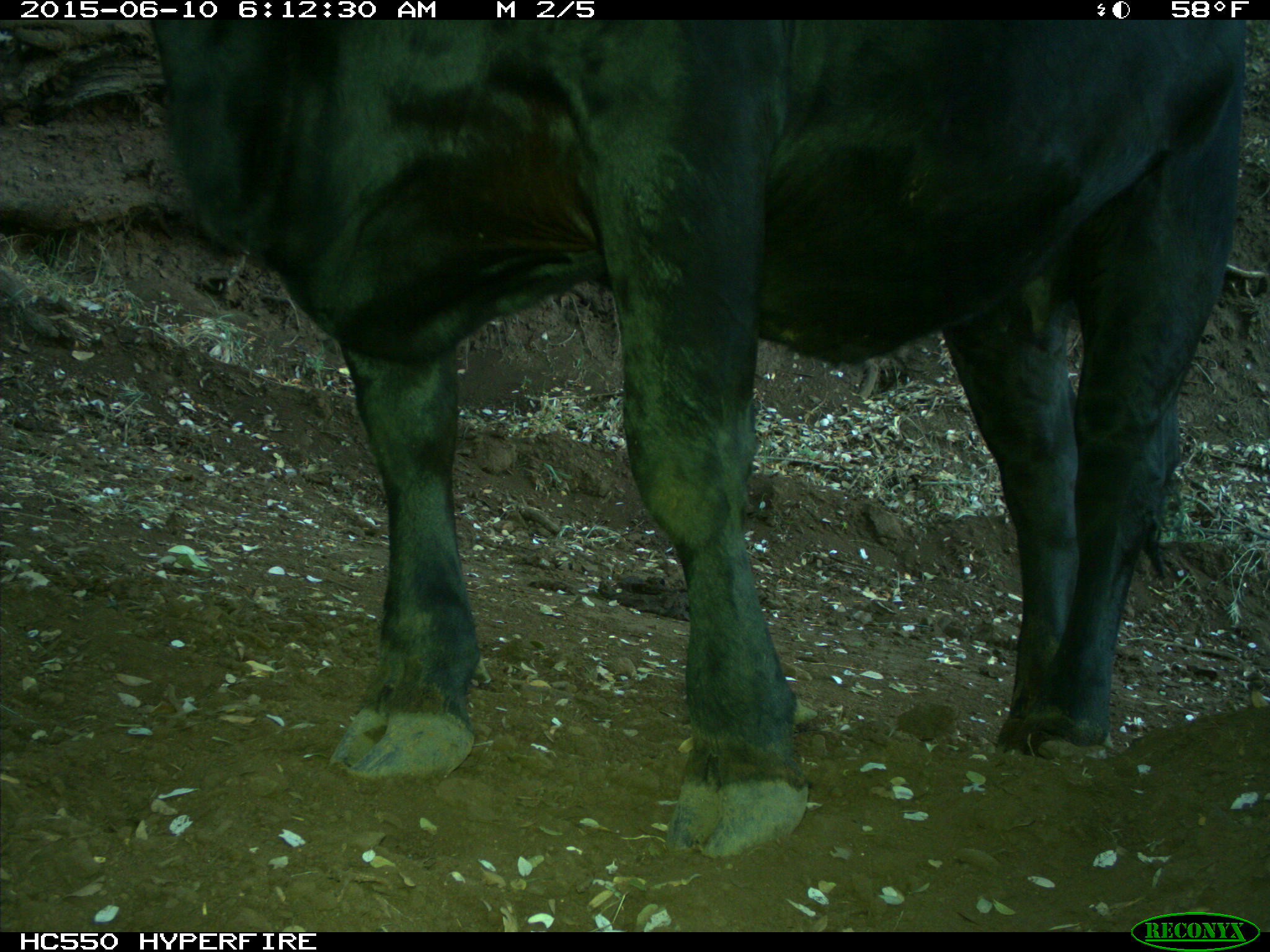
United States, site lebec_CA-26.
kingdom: Animalia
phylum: Chordata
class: Mammalia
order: Artiodactyla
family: Bovidae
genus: Bos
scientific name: Bos taurus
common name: domestic cow